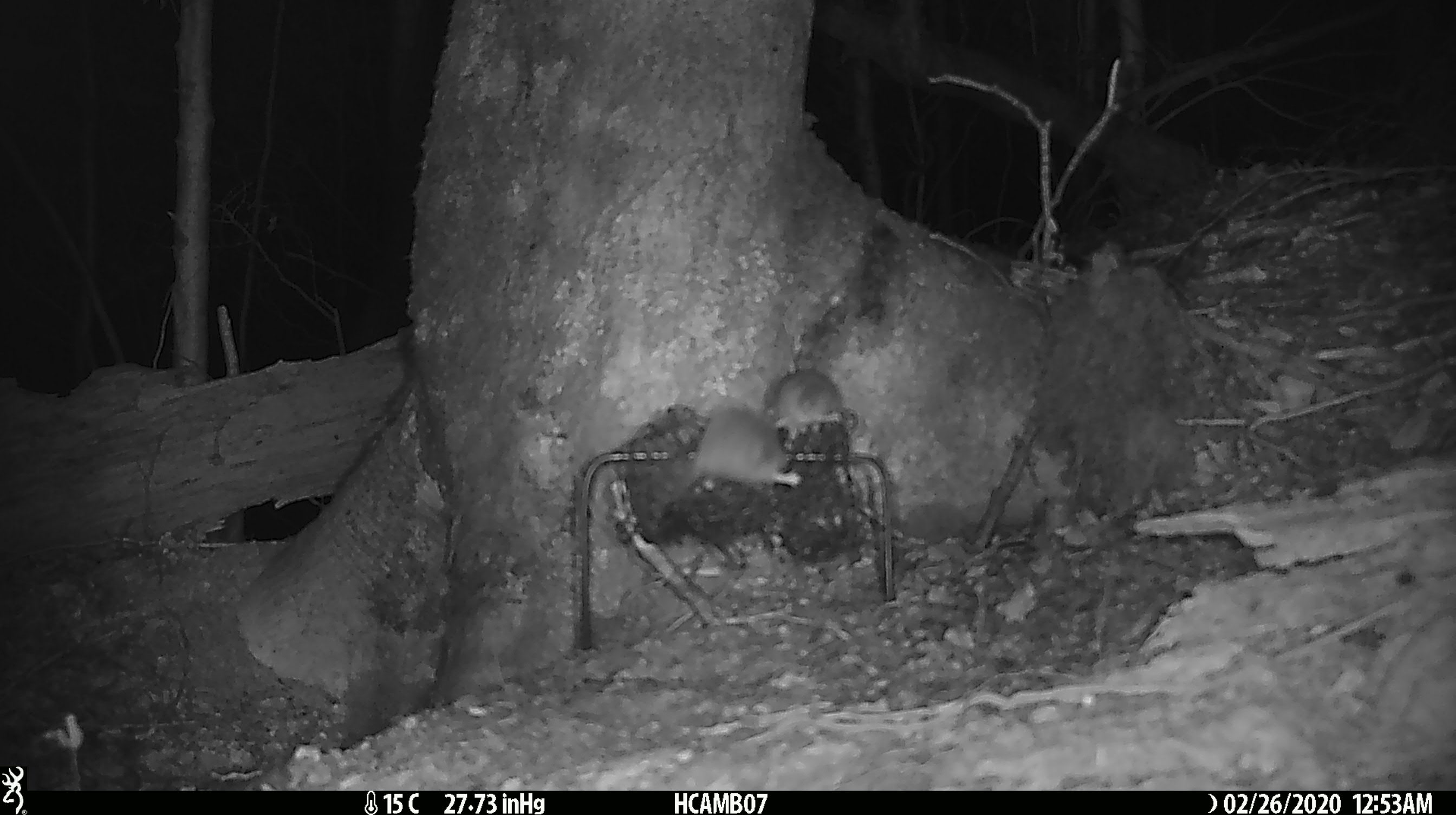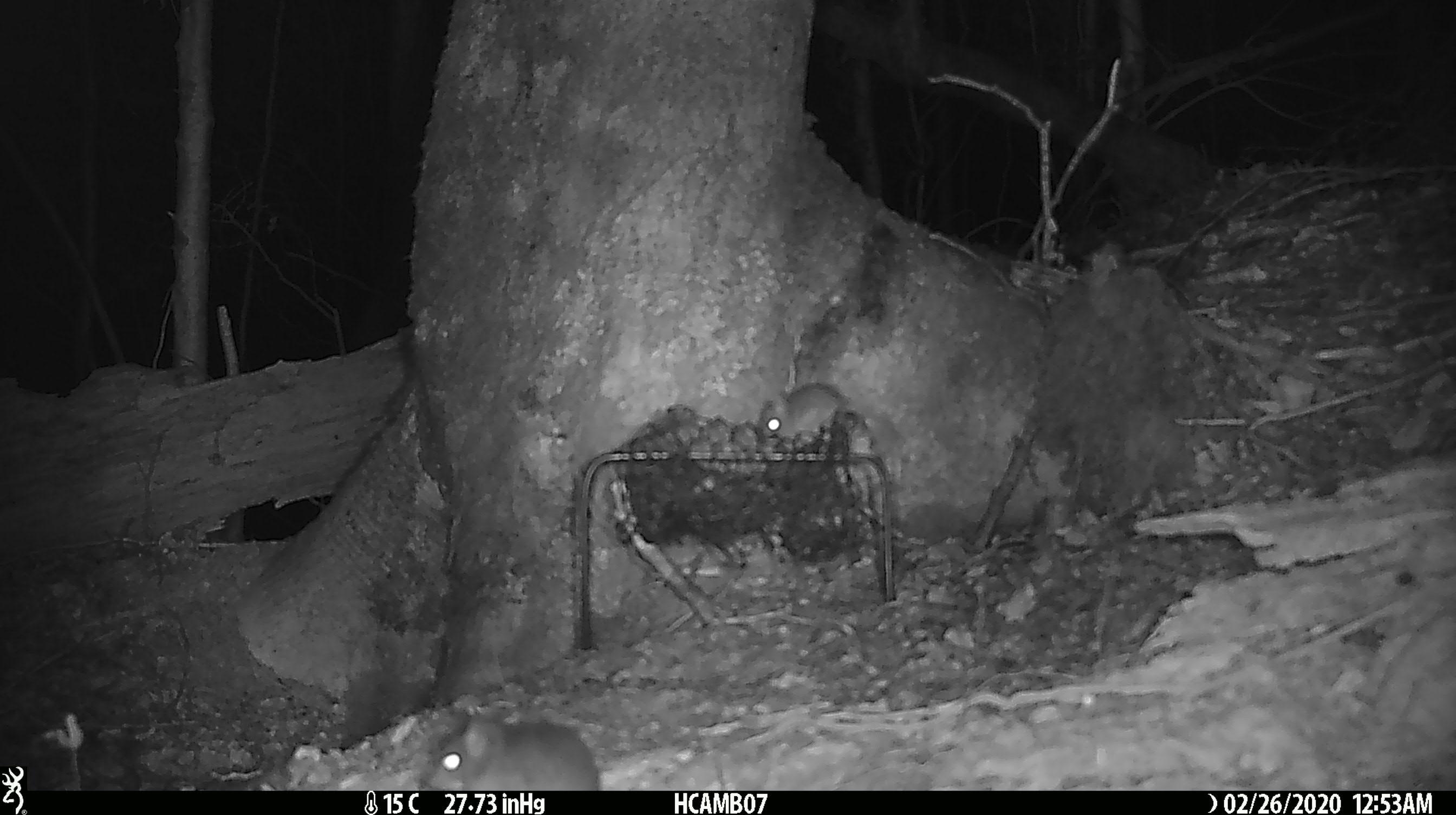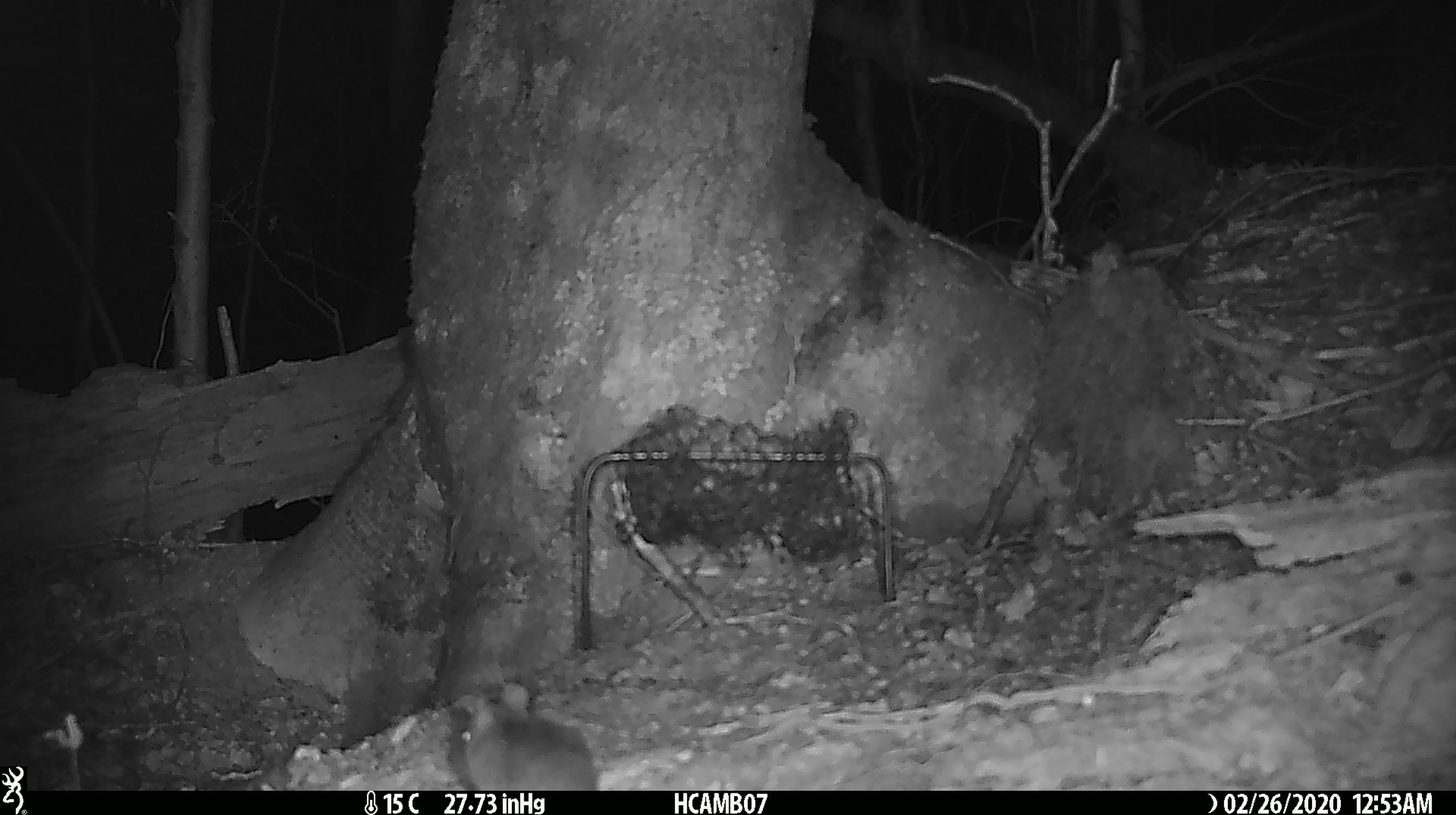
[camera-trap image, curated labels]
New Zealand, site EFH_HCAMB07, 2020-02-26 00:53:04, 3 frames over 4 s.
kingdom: Animalia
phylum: Chordata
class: Mammalia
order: Rodentia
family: Muridae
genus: Mus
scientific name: Mus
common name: mouse